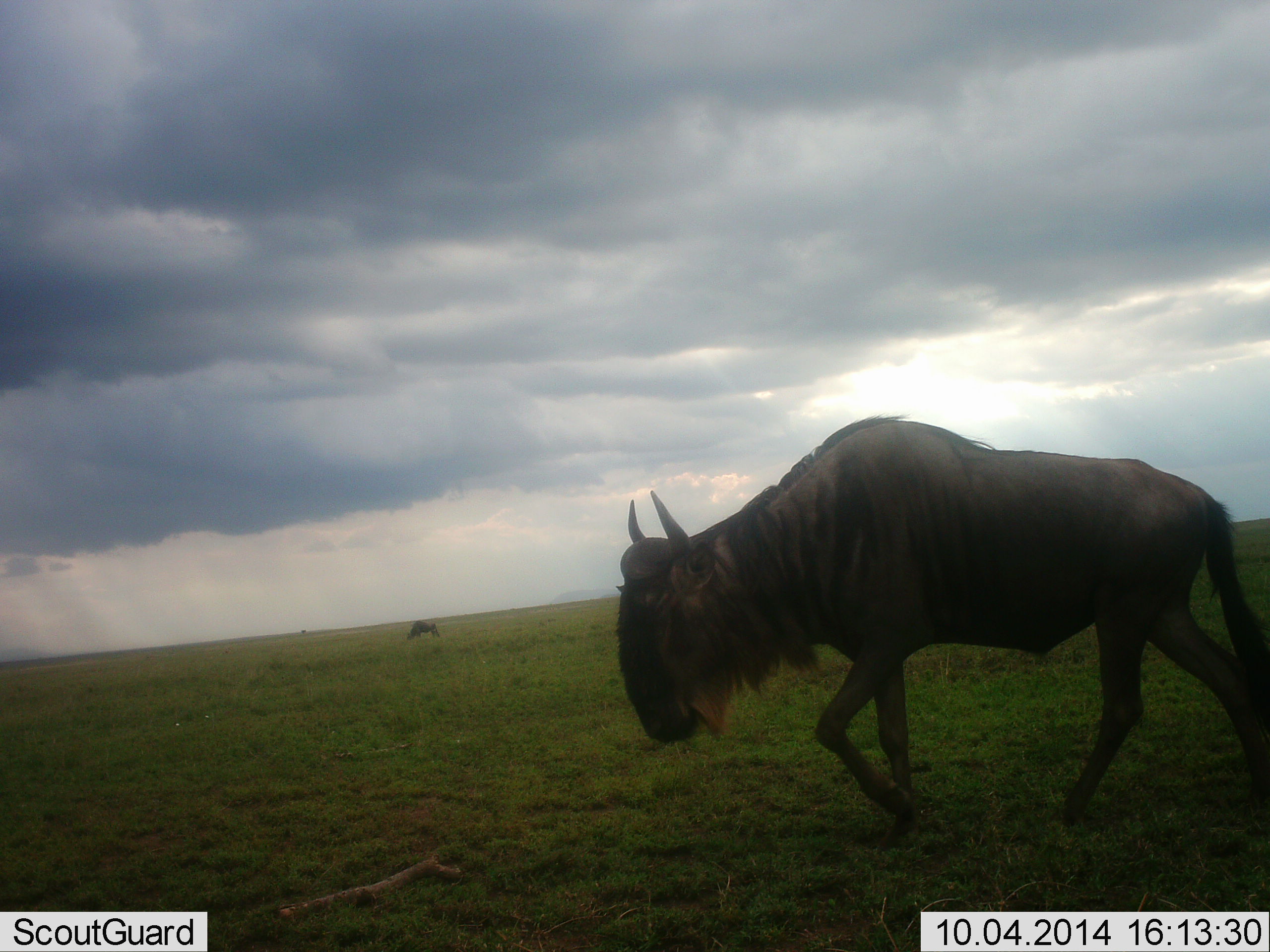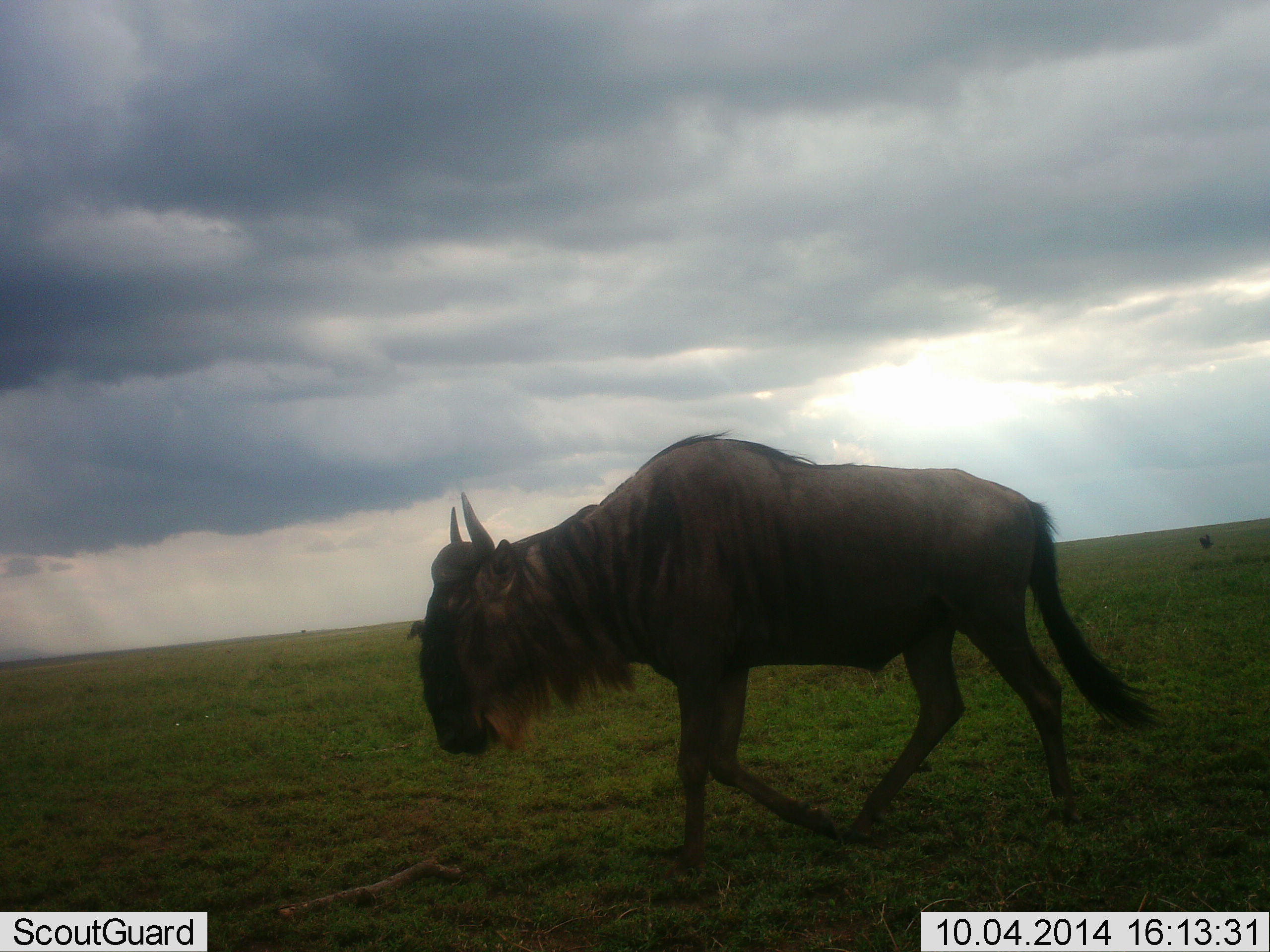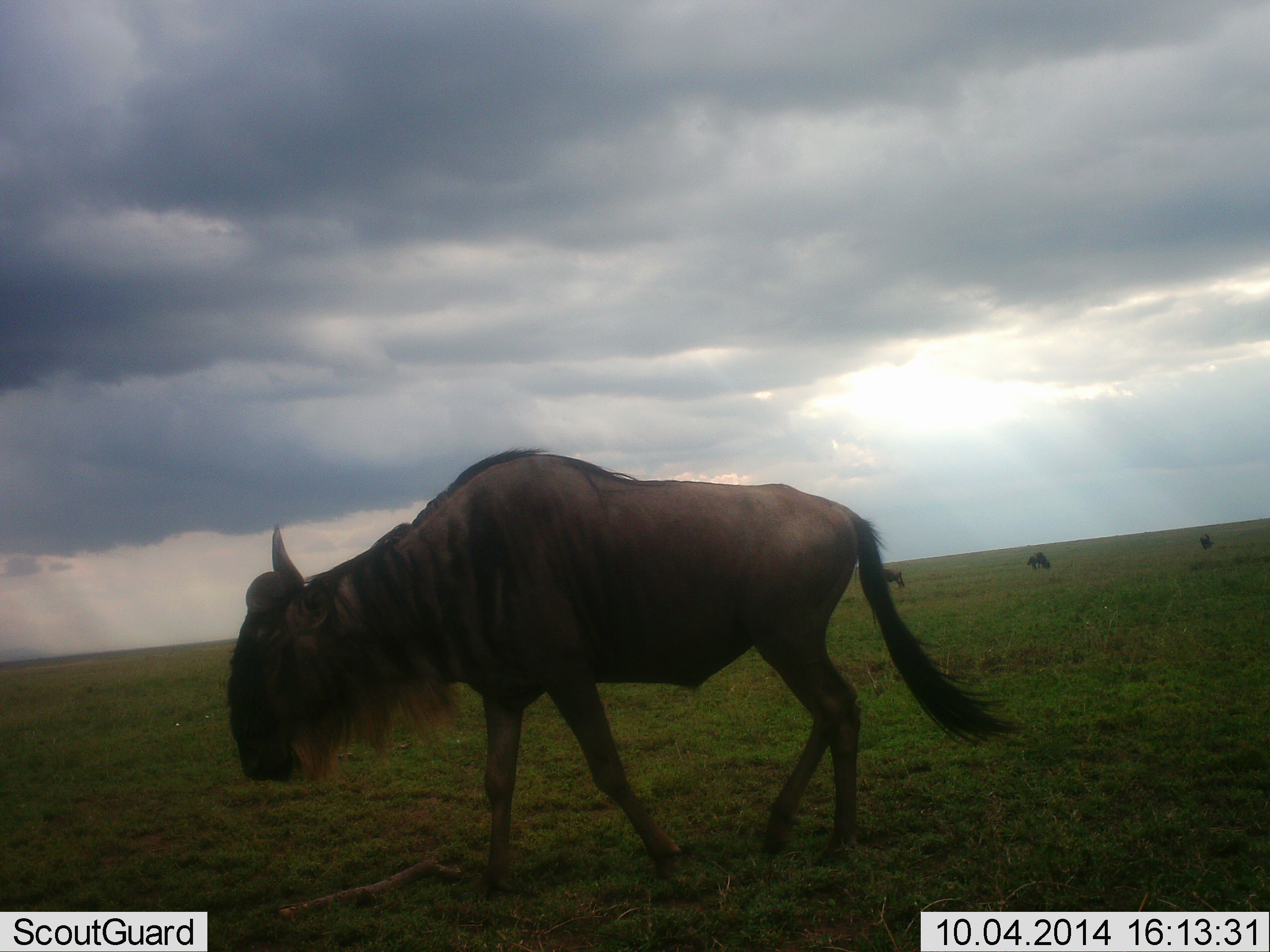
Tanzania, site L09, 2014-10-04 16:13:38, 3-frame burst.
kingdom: Animalia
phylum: Chordata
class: Mammalia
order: Artiodactyla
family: Bovidae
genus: Connochaetes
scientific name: Connochaetes taurinus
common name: blue wildebeest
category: wildebeest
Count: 2.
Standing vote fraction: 10%.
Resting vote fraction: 0%.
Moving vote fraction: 100%.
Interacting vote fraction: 0%.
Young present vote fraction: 0%.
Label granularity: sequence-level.